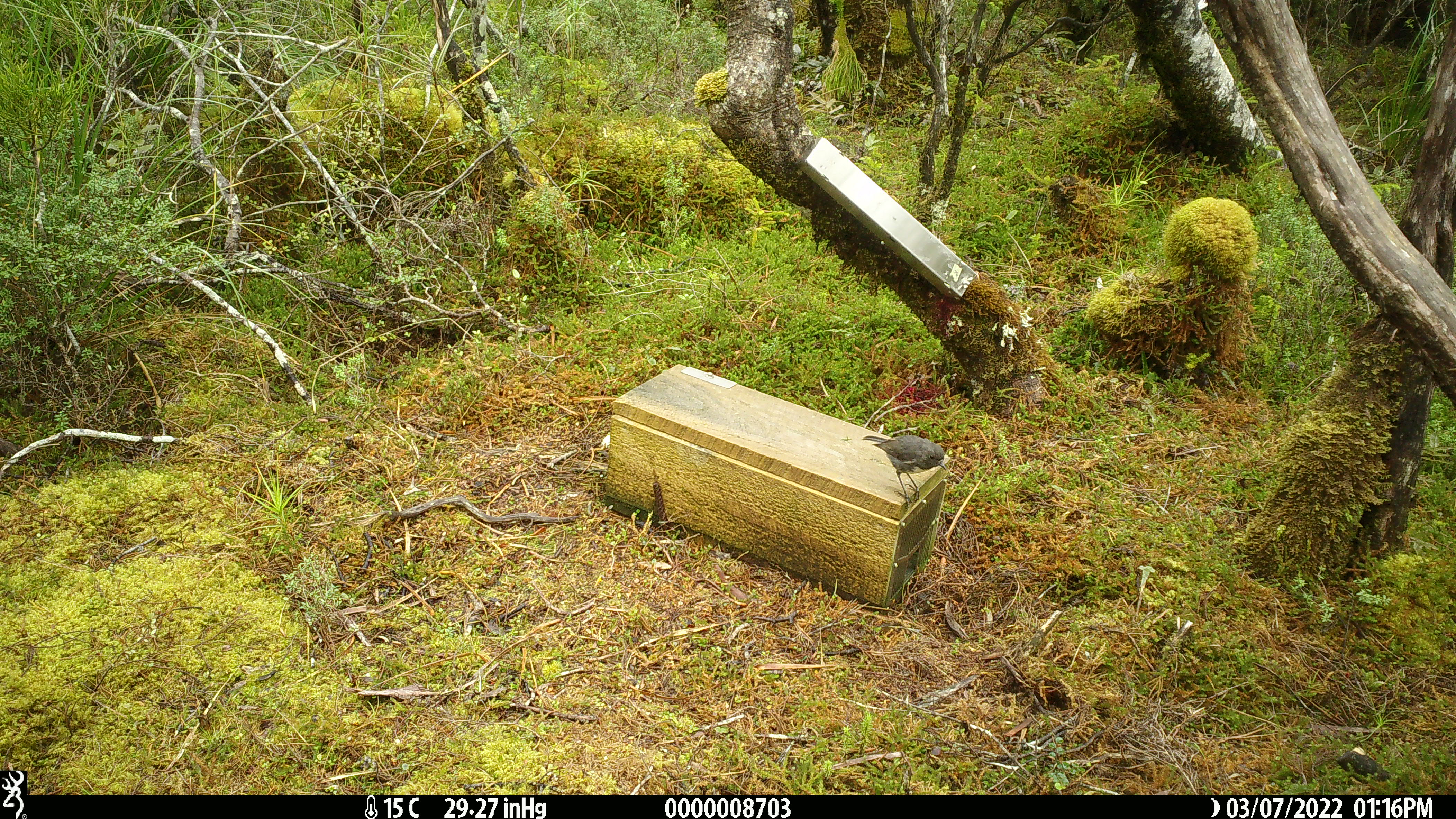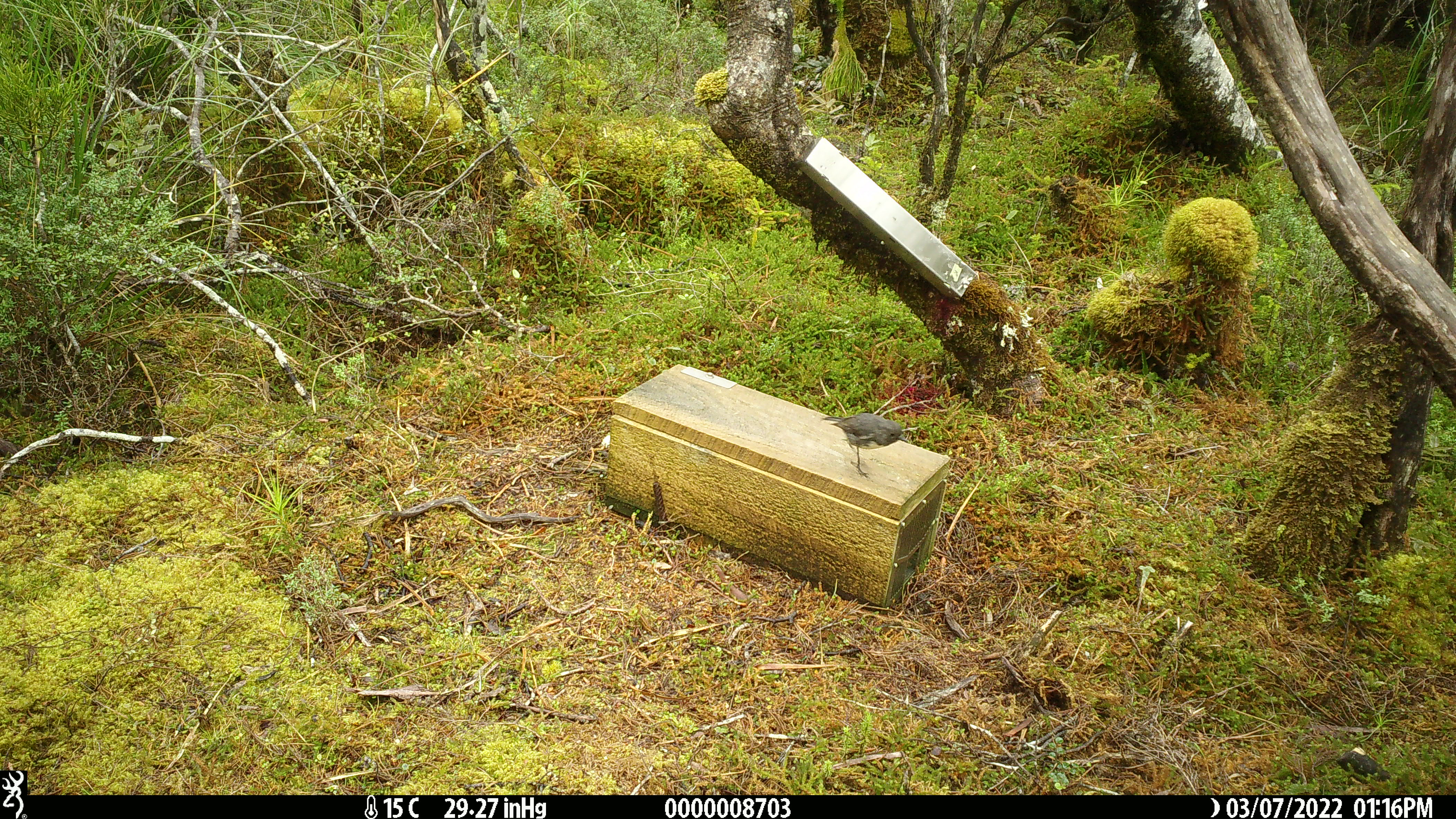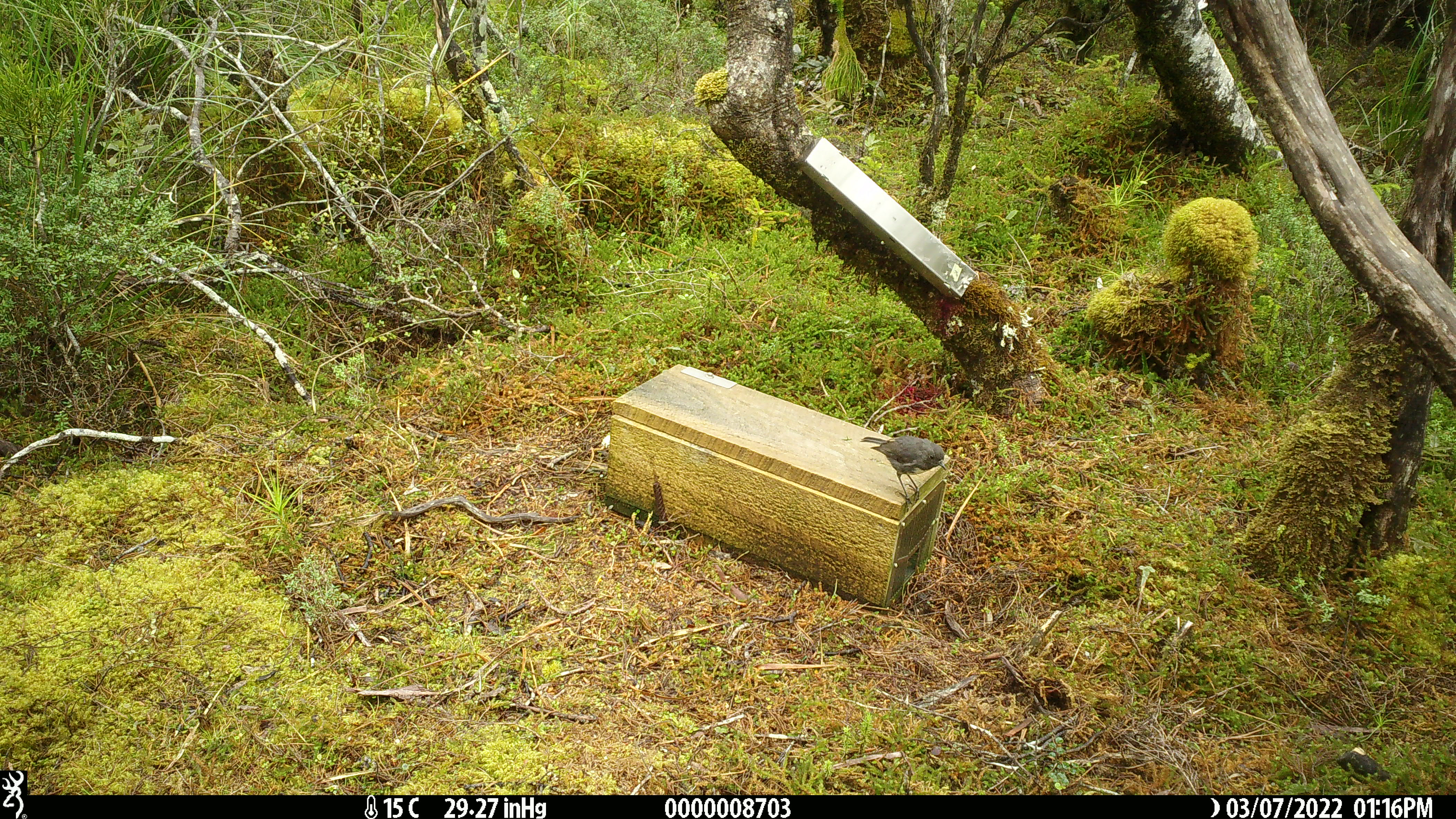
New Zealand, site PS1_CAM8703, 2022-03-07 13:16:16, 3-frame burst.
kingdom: Animalia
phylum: Chordata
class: Aves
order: Passeriformes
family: Petroicidae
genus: Petroica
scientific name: Petroica australis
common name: new zealand robin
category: robin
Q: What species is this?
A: Robin (new zealand robin) (Petroica australis).